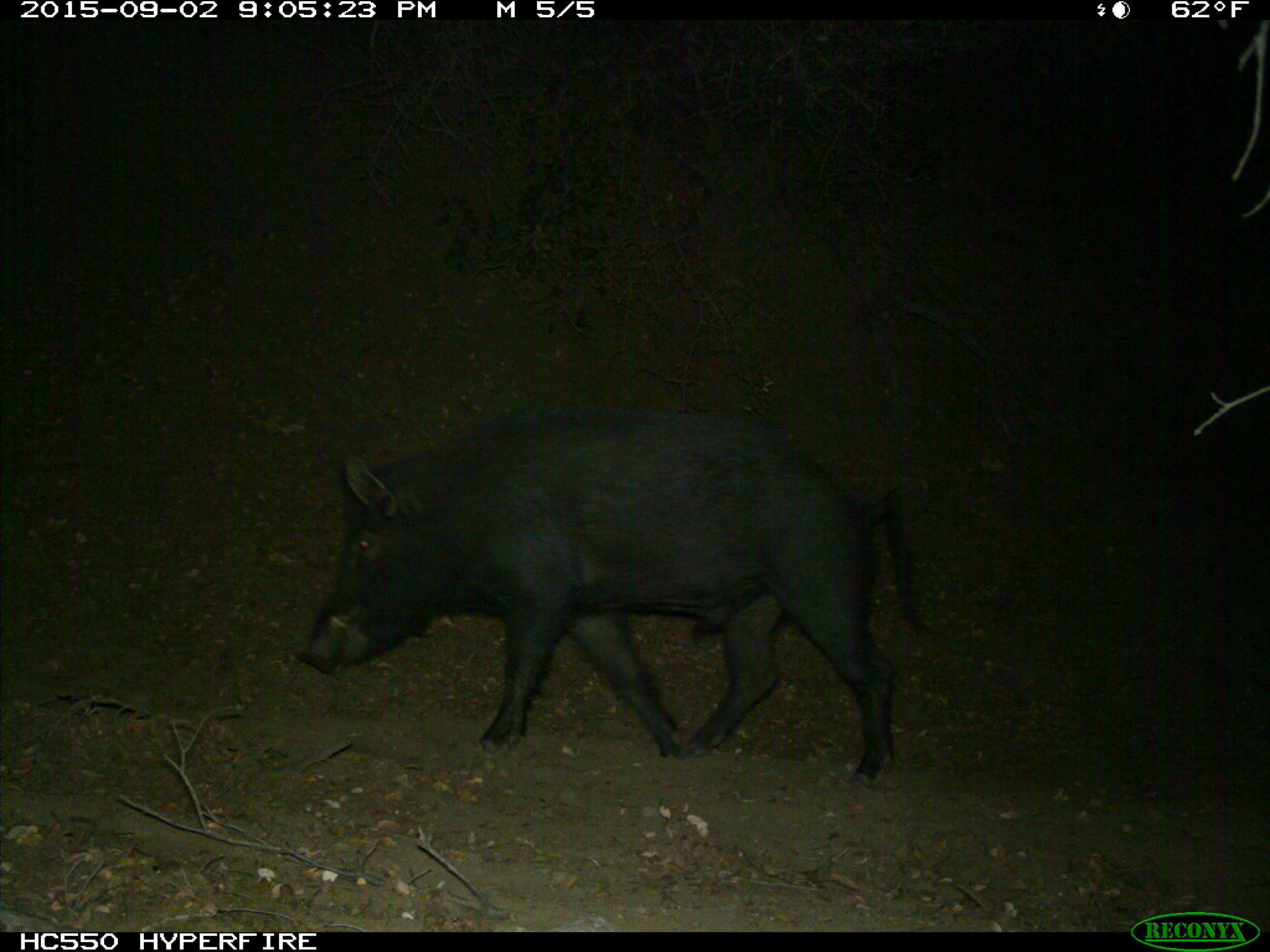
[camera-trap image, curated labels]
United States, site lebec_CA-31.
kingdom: Animalia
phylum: Chordata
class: Mammalia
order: Artiodactyla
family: Suidae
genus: Sus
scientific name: Sus scrofa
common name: wild boar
Sus scrofa (wild boar).